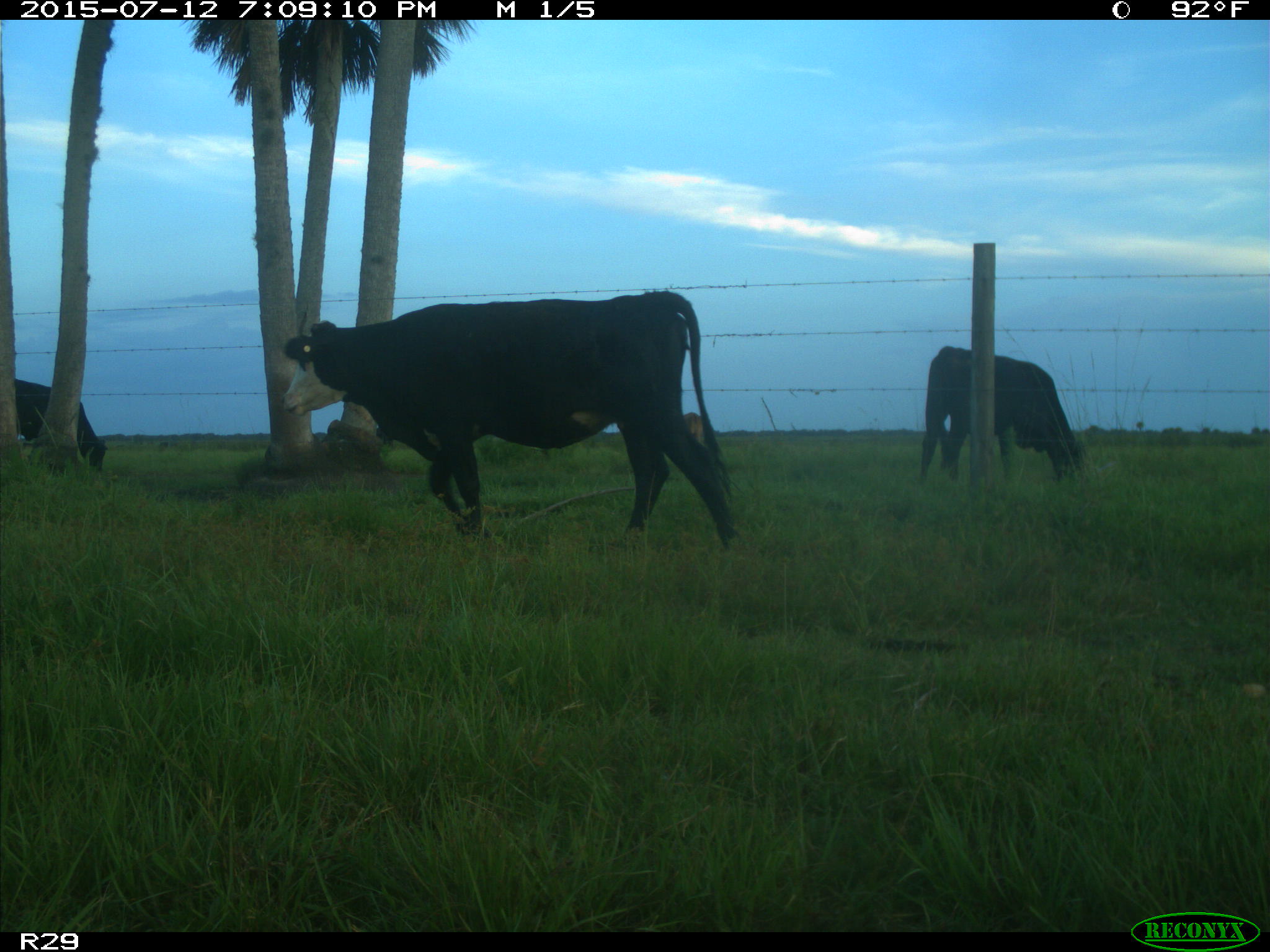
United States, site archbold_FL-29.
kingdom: Animalia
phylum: Chordata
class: Mammalia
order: Artiodactyla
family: Bovidae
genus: Bos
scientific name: Bos taurus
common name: domestic cow